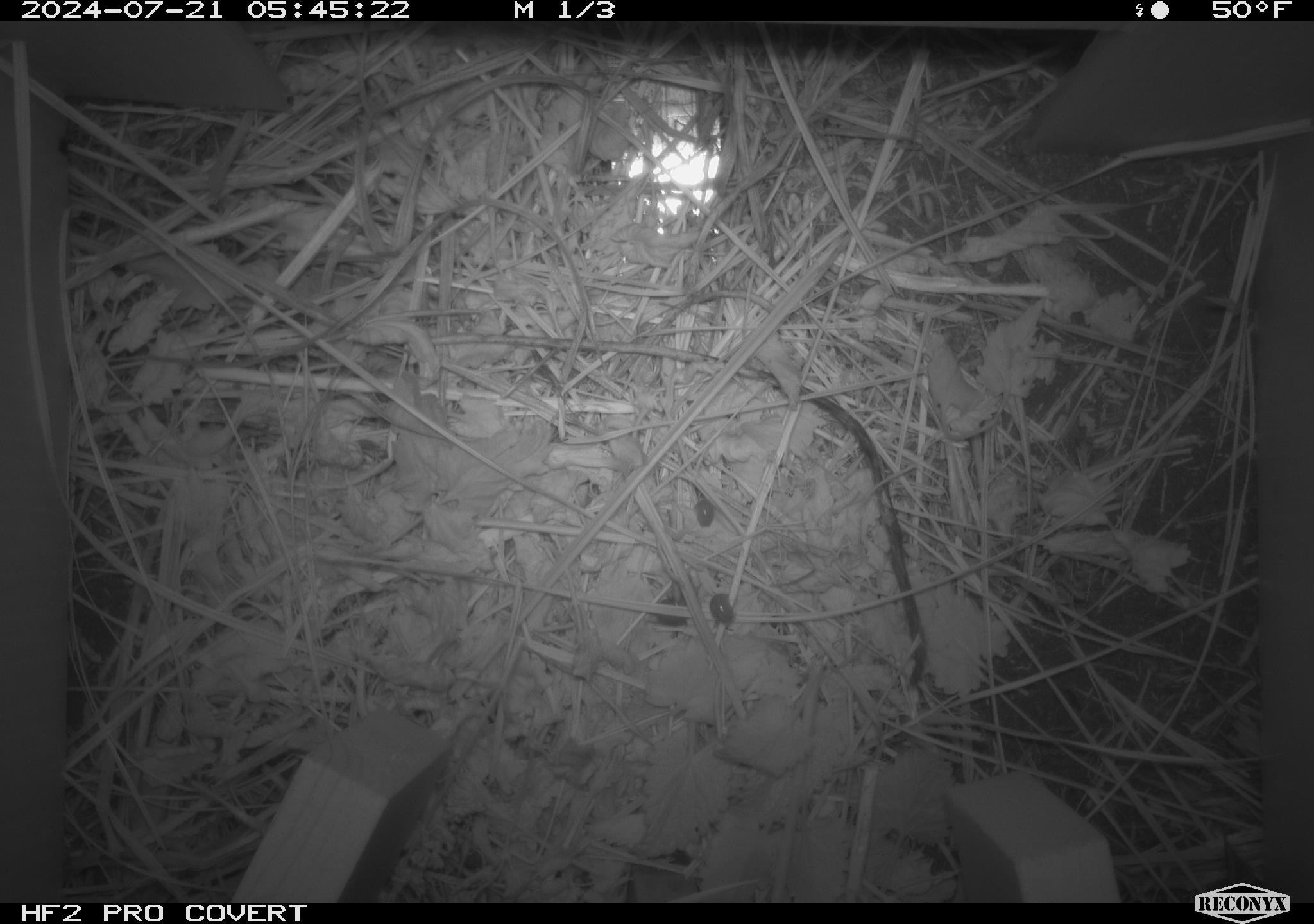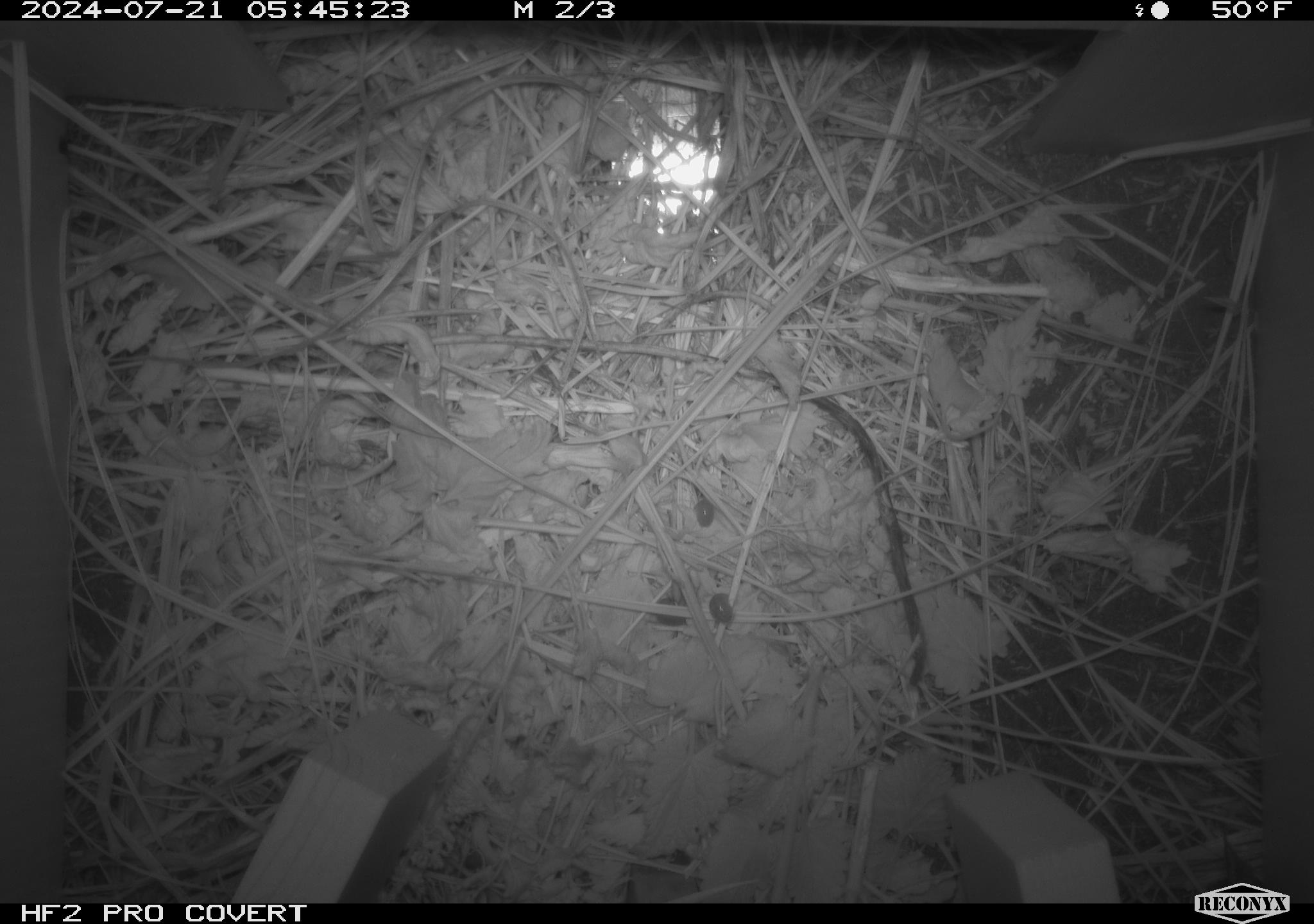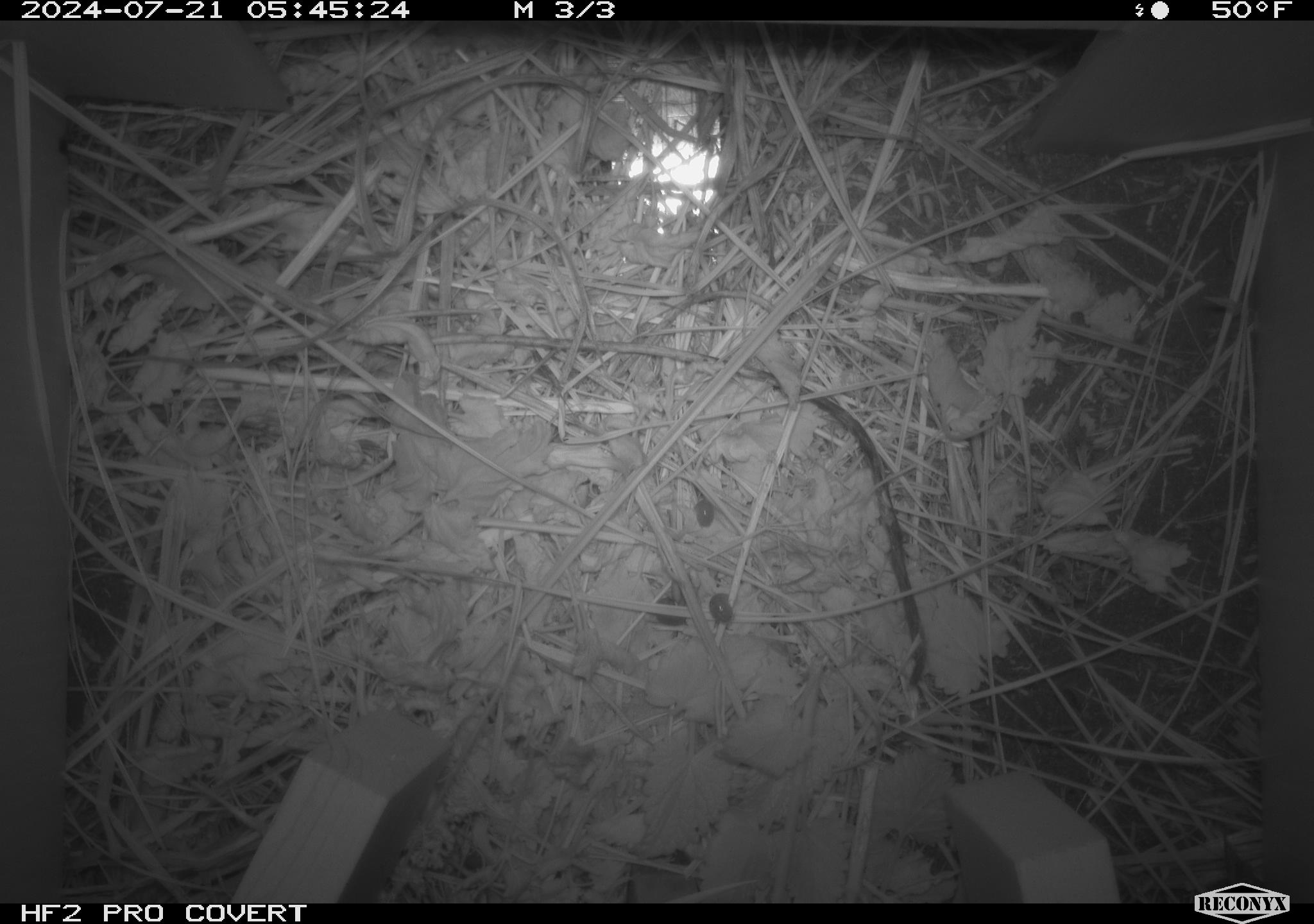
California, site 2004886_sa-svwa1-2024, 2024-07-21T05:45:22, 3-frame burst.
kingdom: Animalia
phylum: Arthropoda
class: Malacostraca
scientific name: Malacostraca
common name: amphipods, crabs, isopods, krill, lobsters and shrimps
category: malacostracan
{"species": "malacostracan (amphipods, crabs, isopods, krill, lobsters and shrimps) (Malacostraca)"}